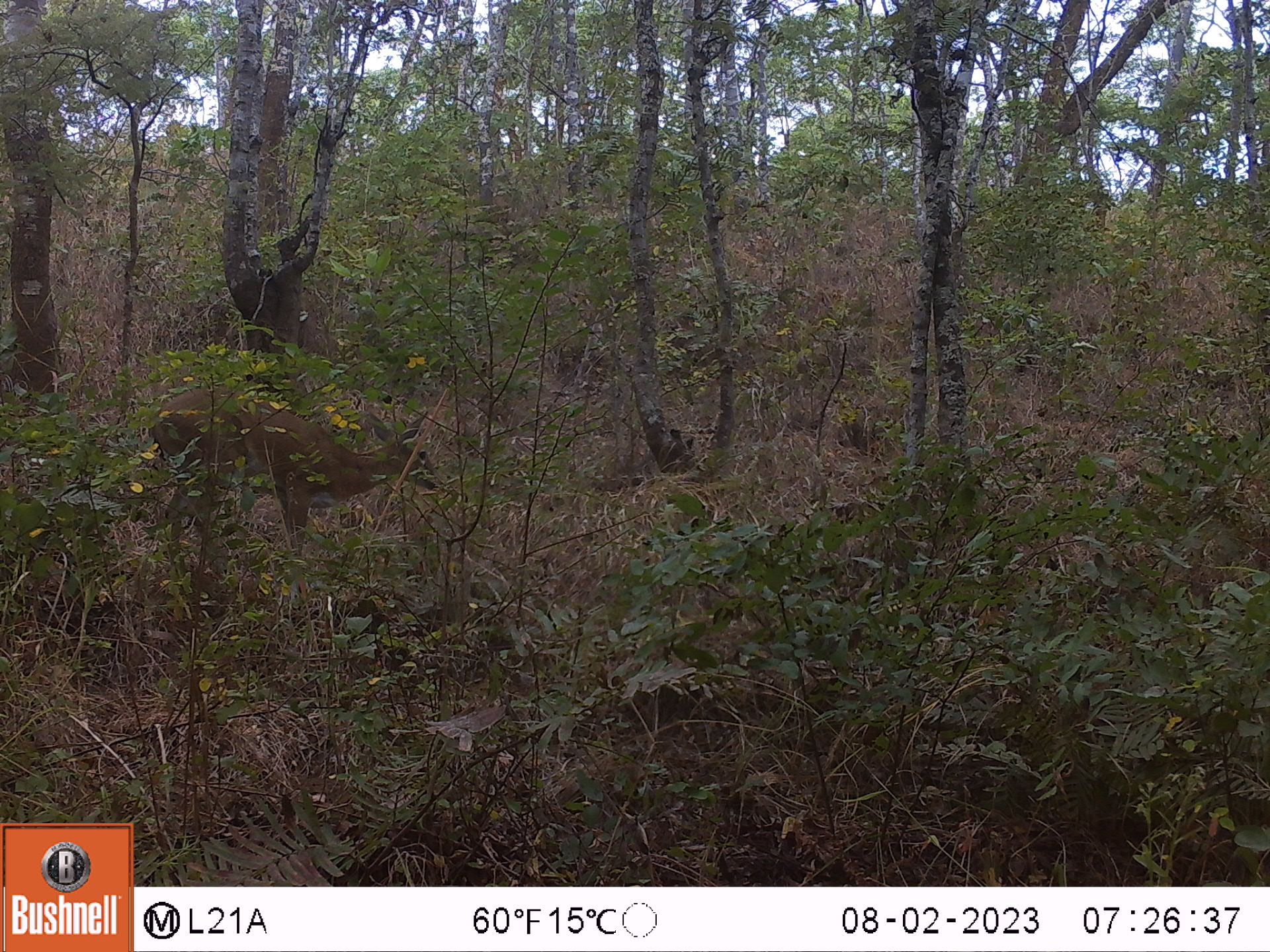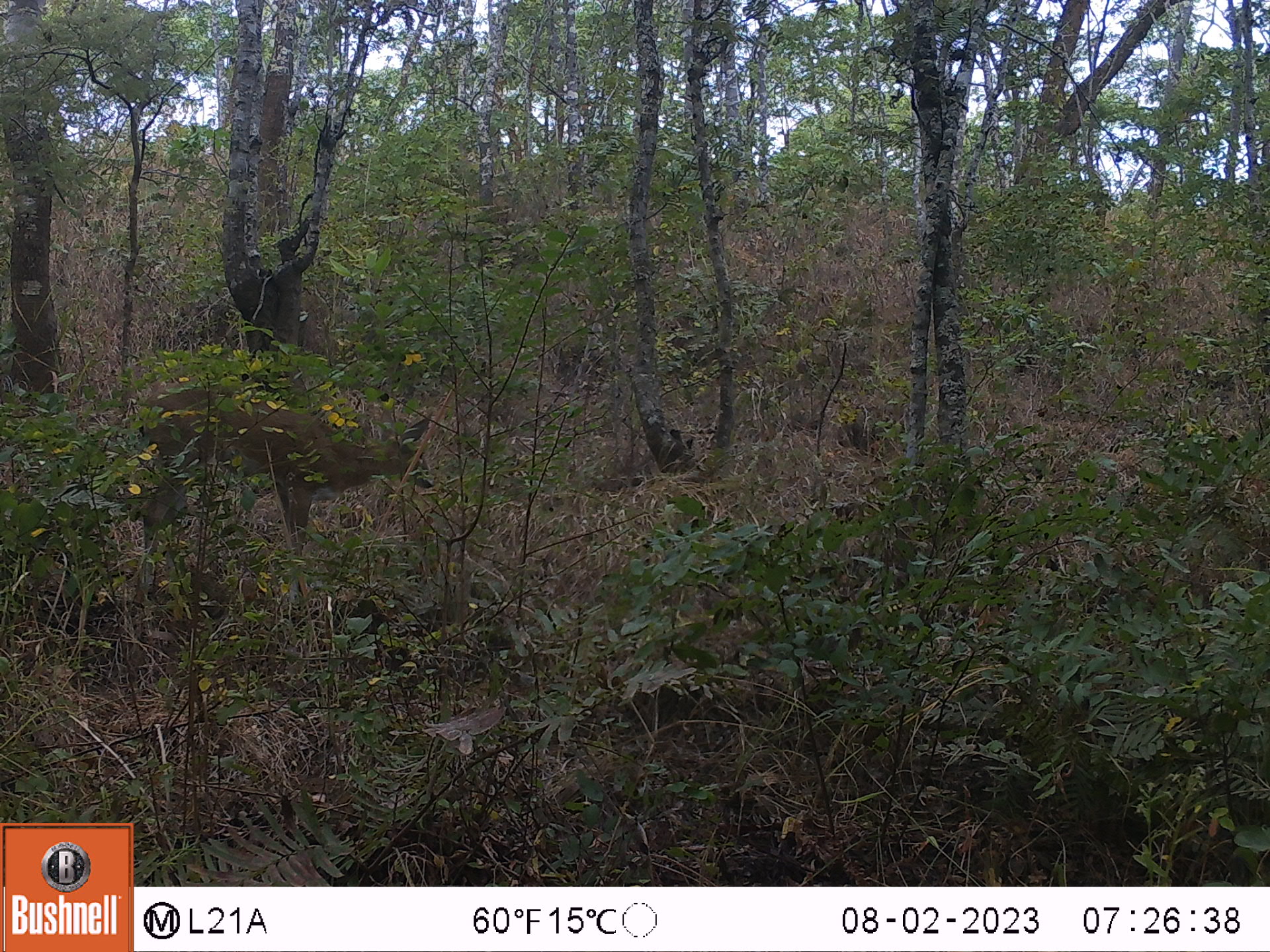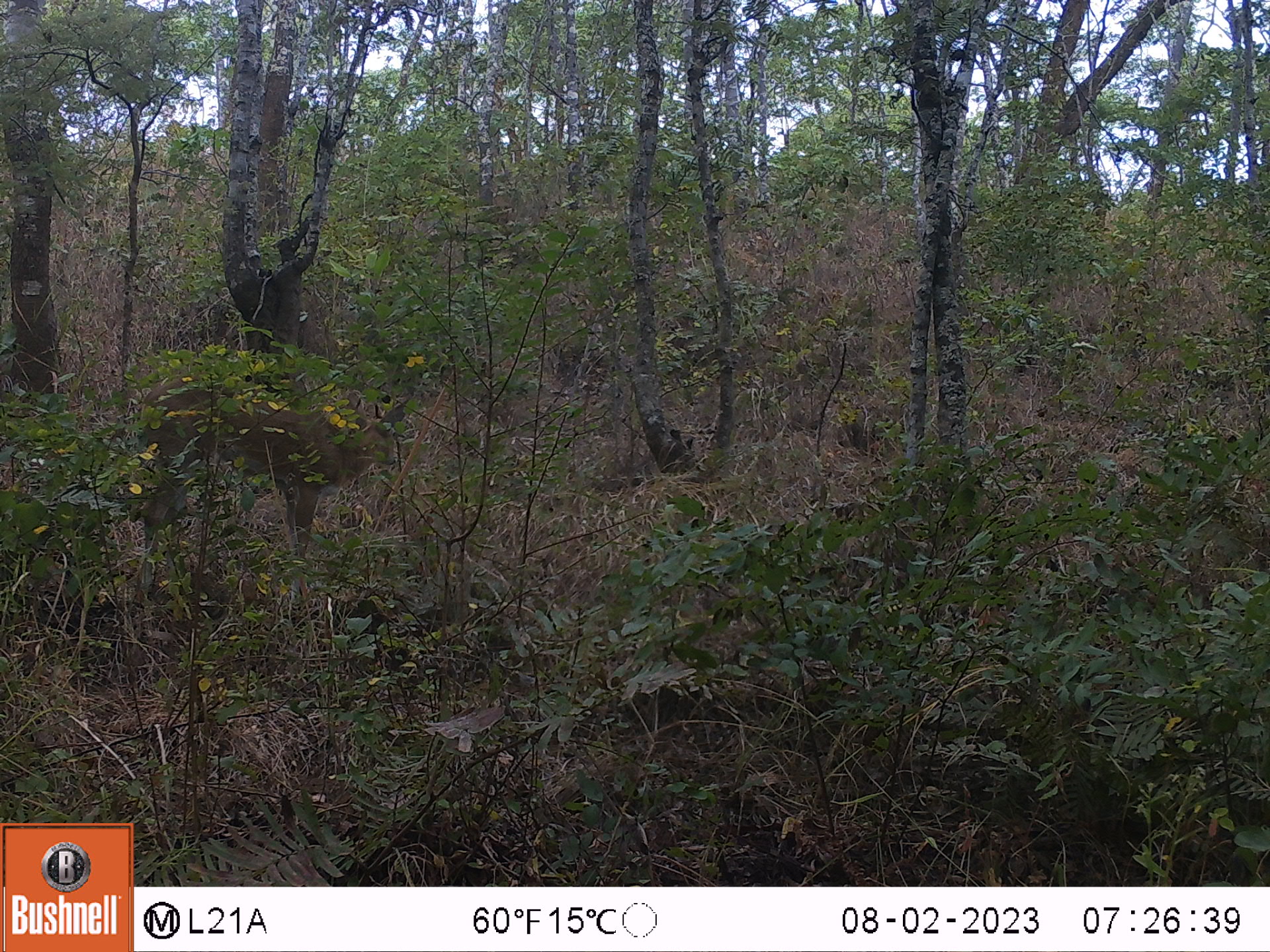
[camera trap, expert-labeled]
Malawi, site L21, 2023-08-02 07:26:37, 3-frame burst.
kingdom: Animalia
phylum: Chordata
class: Mammalia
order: Artiodactyla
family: Bovidae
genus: Sylvicapra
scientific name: Sylvicapra grimmia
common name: common duiker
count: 1